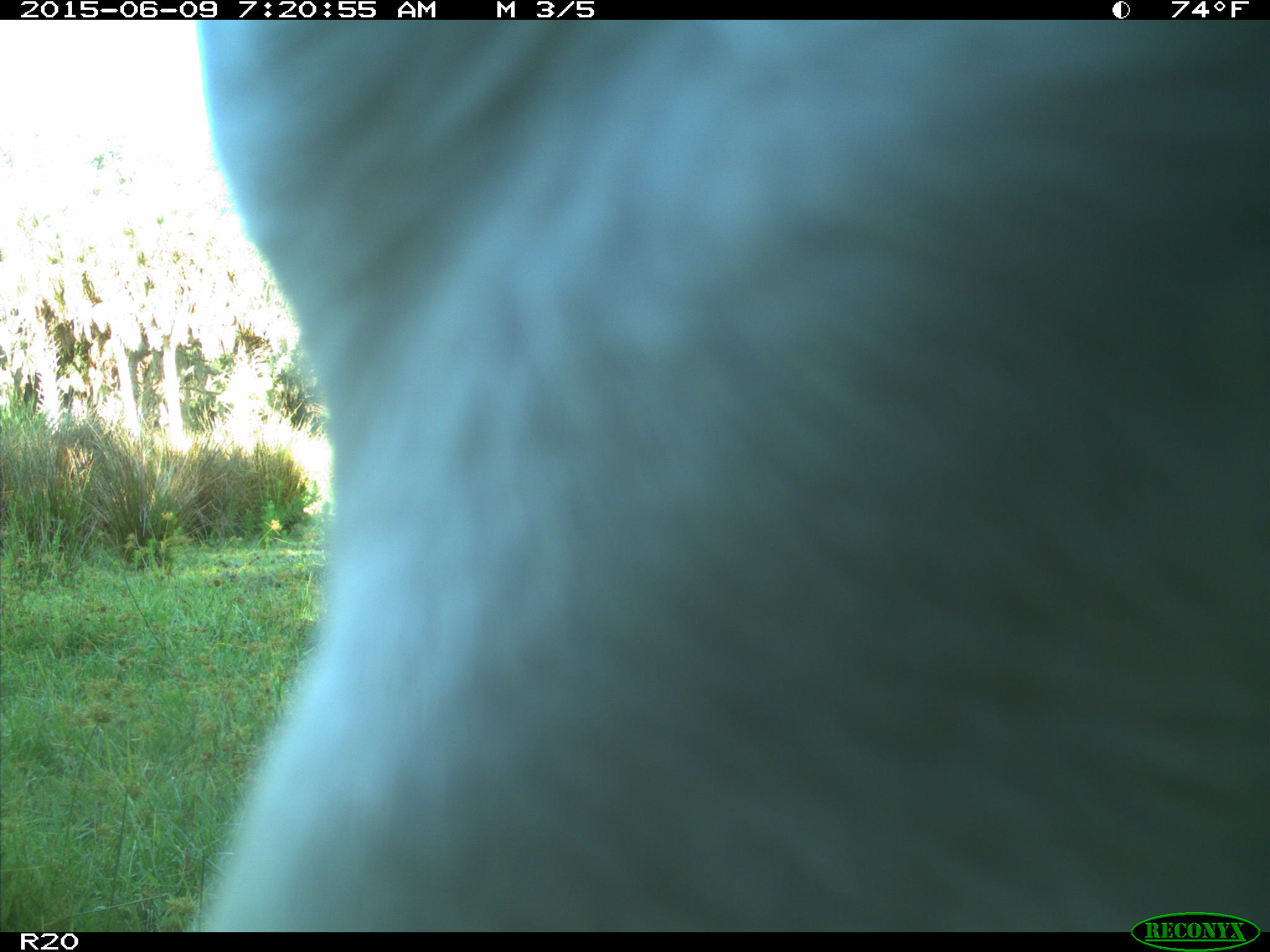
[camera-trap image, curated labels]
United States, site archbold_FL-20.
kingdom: Animalia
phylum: Chordata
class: Mammalia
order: Artiodactyla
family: Bovidae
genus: Bos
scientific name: Bos taurus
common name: domestic cow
Bos taurus (domestic cow).